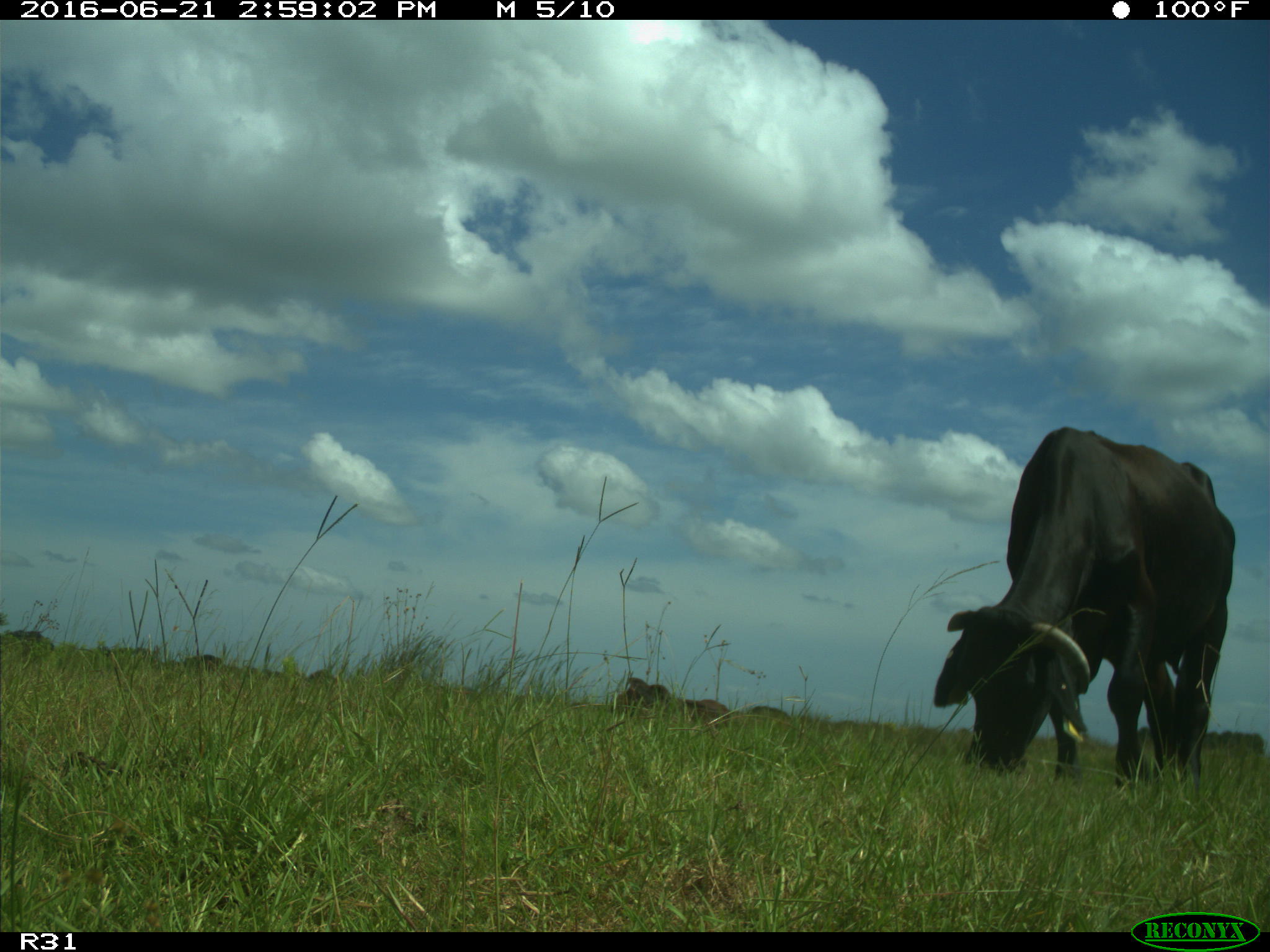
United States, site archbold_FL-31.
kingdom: Animalia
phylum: Chordata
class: Mammalia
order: Artiodactyla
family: Bovidae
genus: Bos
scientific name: Bos taurus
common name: domestic cow